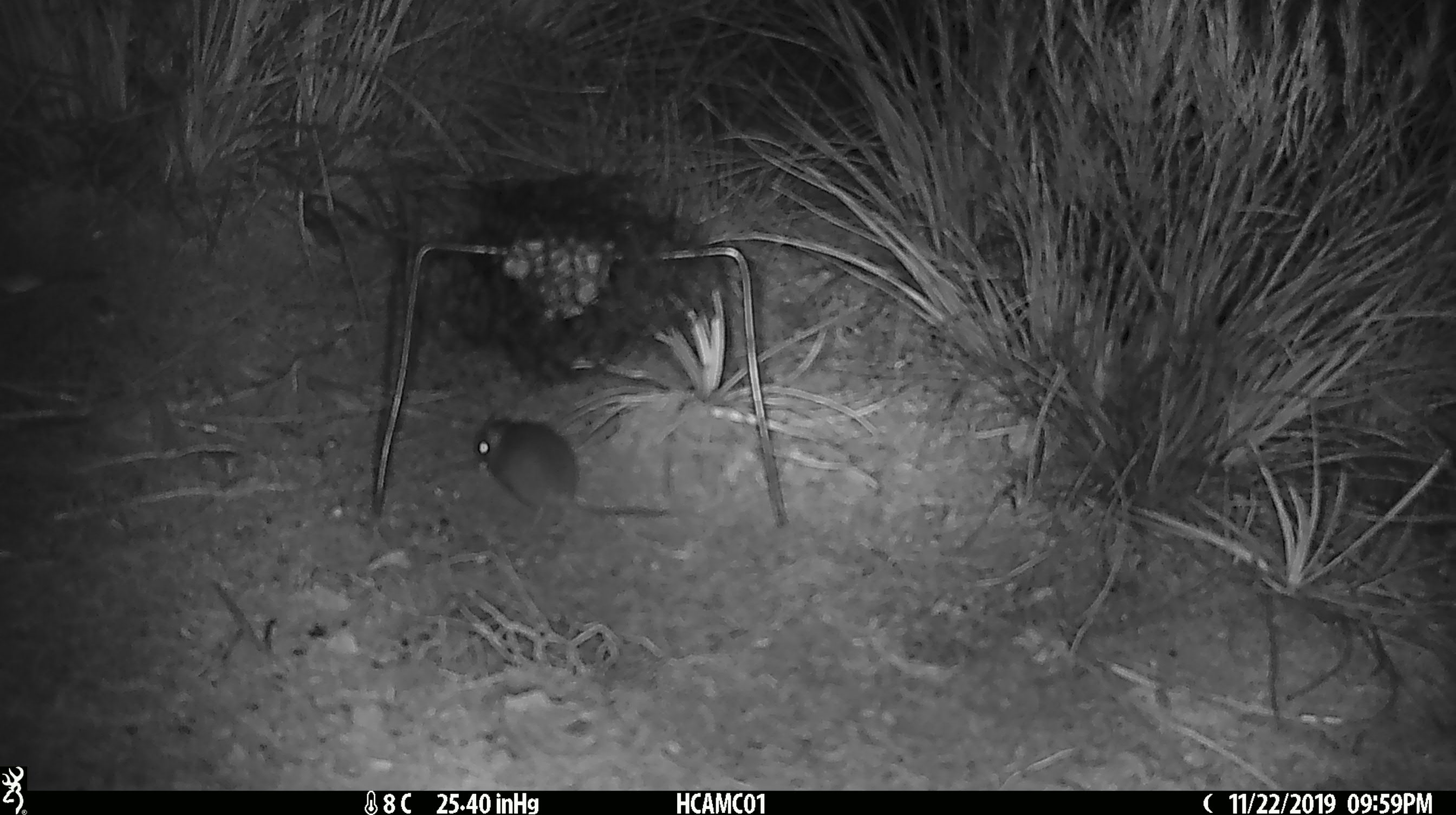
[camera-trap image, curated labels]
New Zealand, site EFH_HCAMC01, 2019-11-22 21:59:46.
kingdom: Animalia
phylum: Chordata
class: Mammalia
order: Rodentia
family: Muridae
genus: Mus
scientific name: Mus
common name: mouse